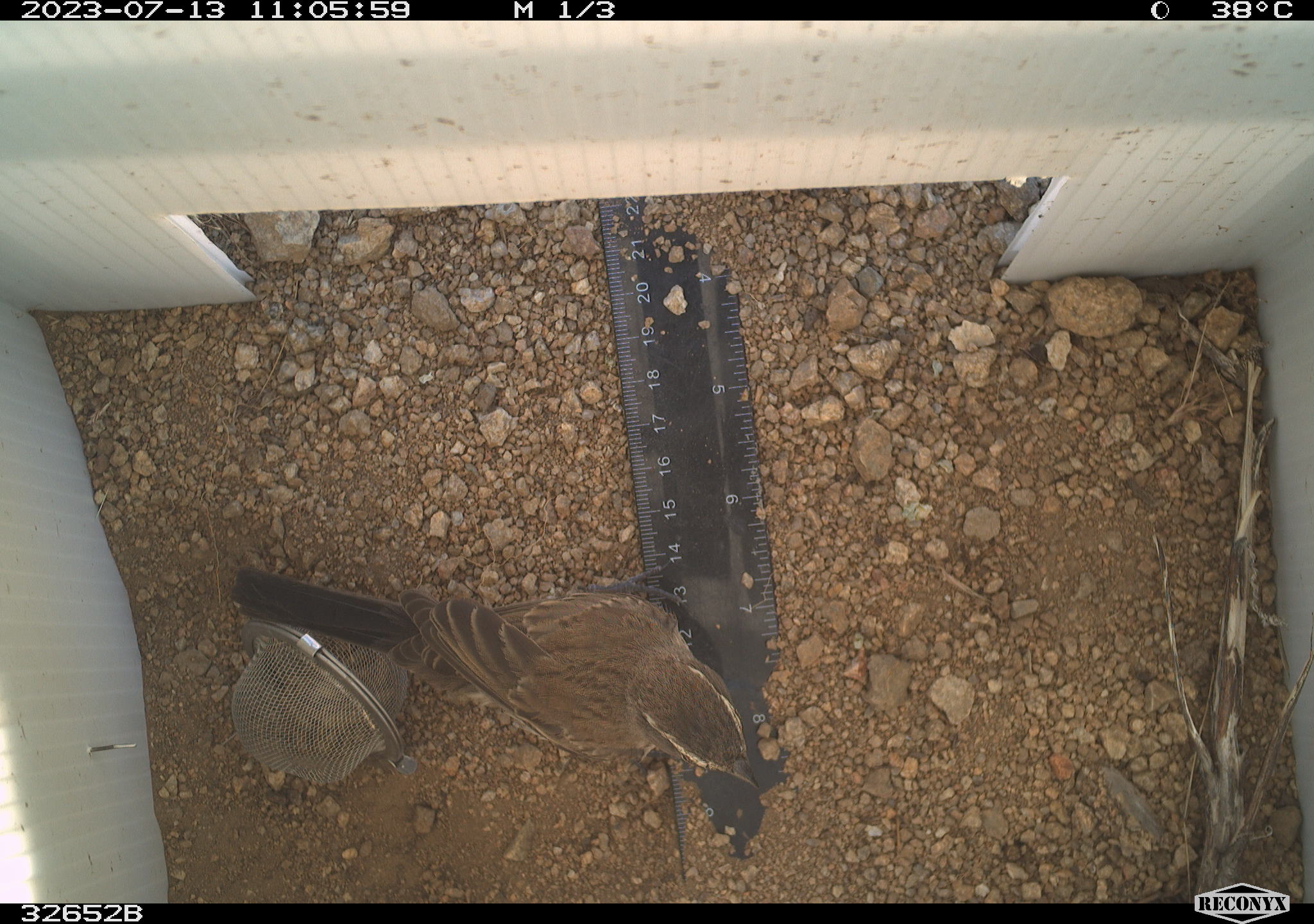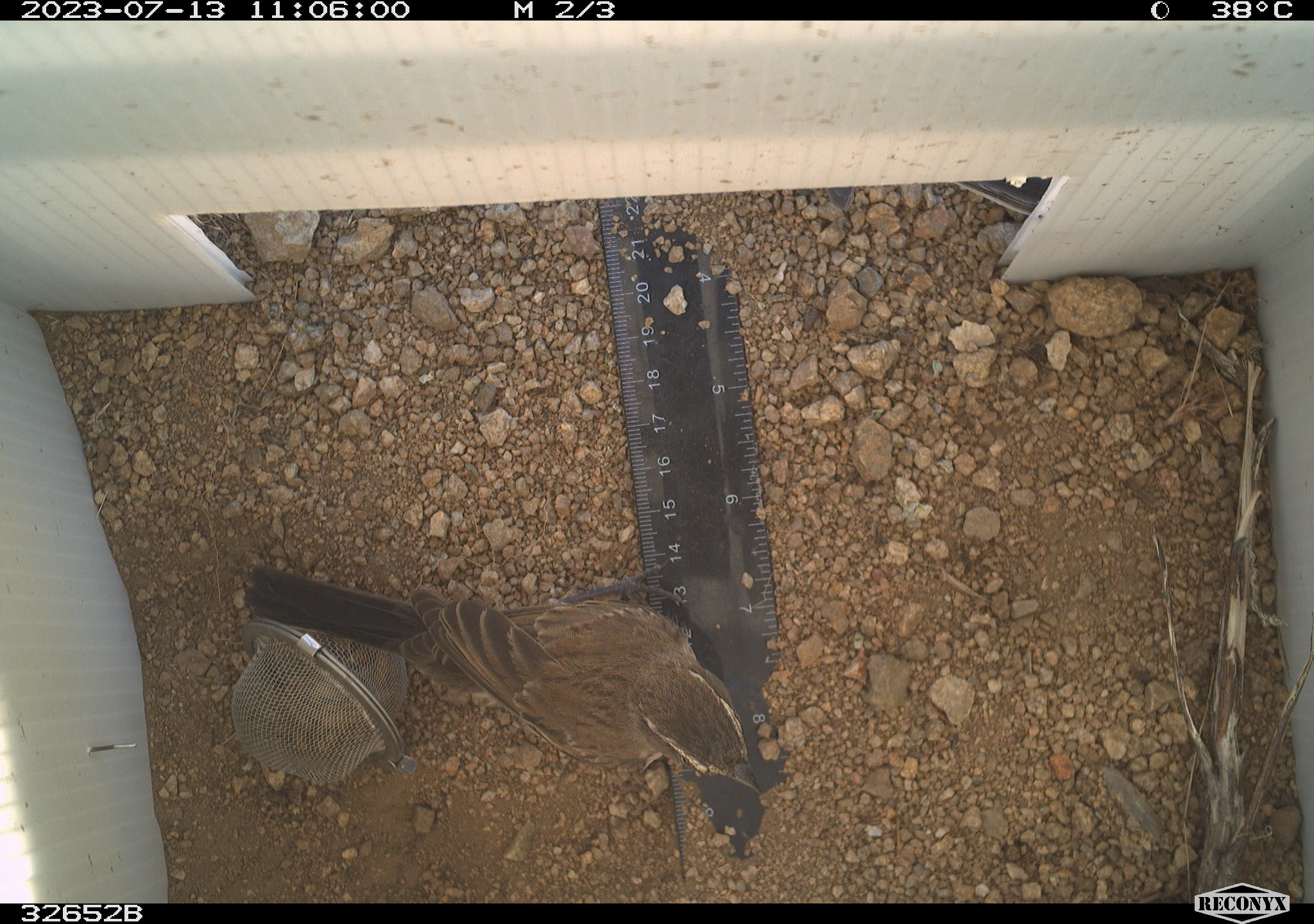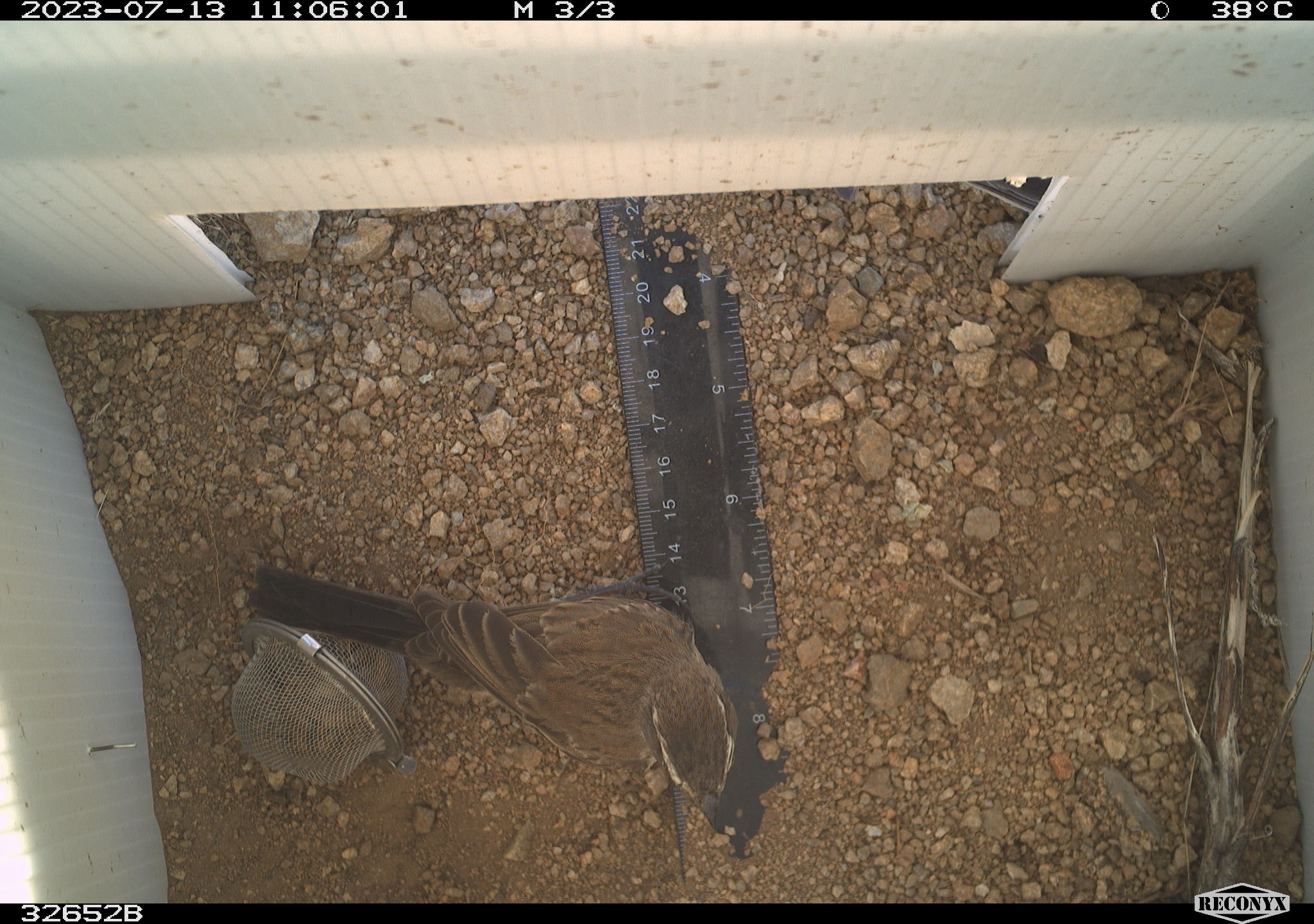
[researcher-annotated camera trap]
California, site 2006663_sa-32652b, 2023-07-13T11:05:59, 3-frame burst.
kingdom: Animalia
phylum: Chordata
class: Aves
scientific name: Aves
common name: bird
Bird (Aves).